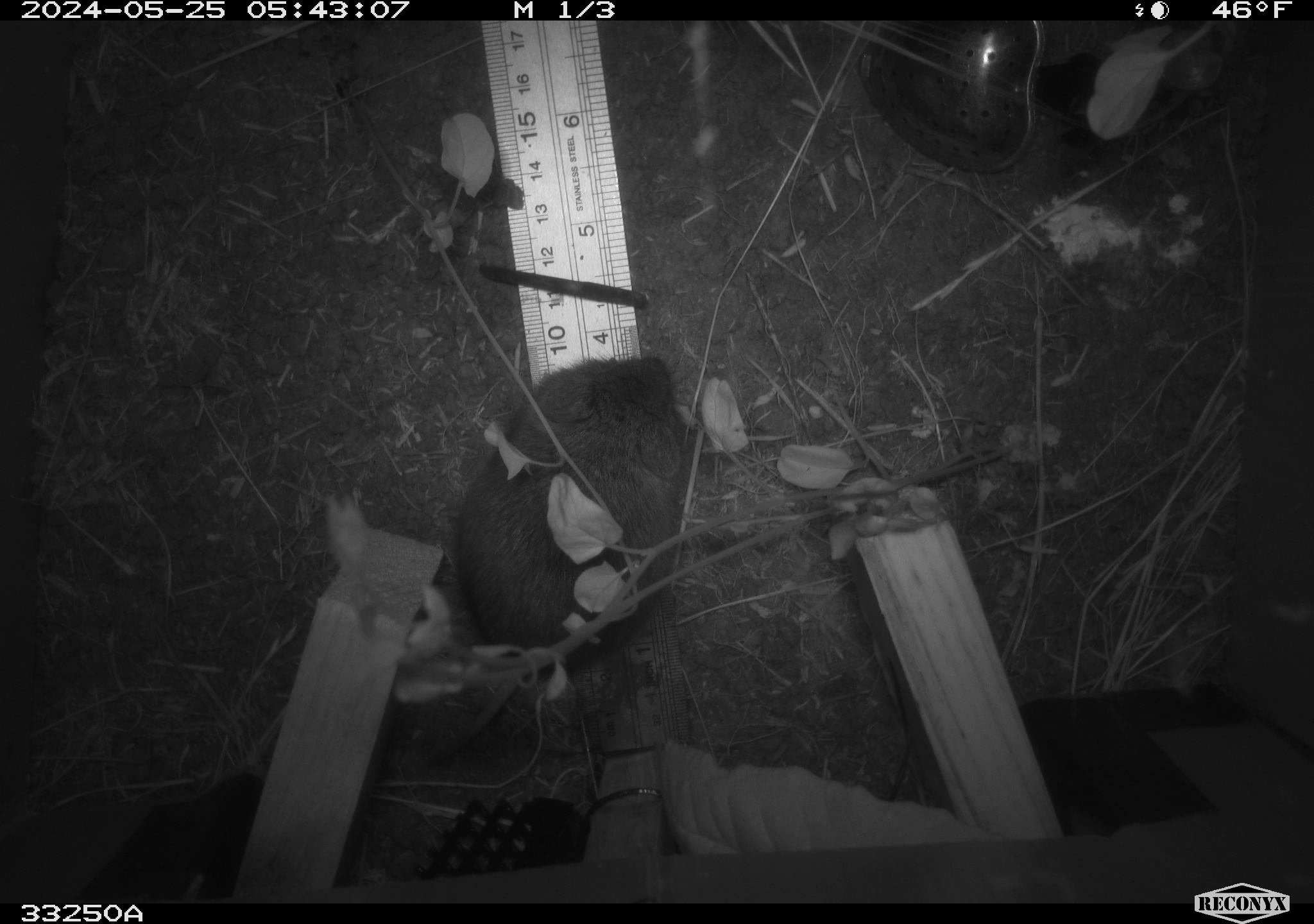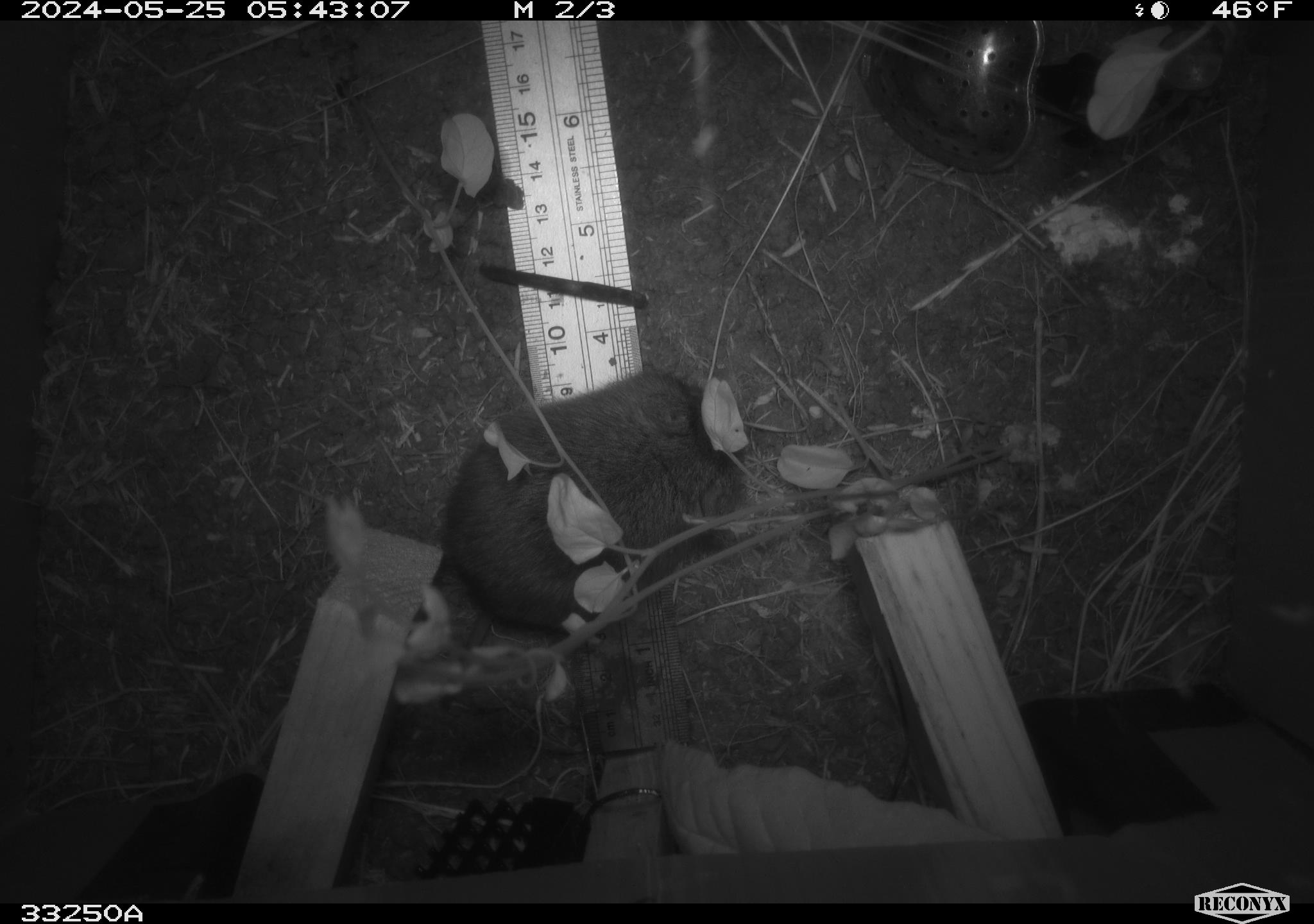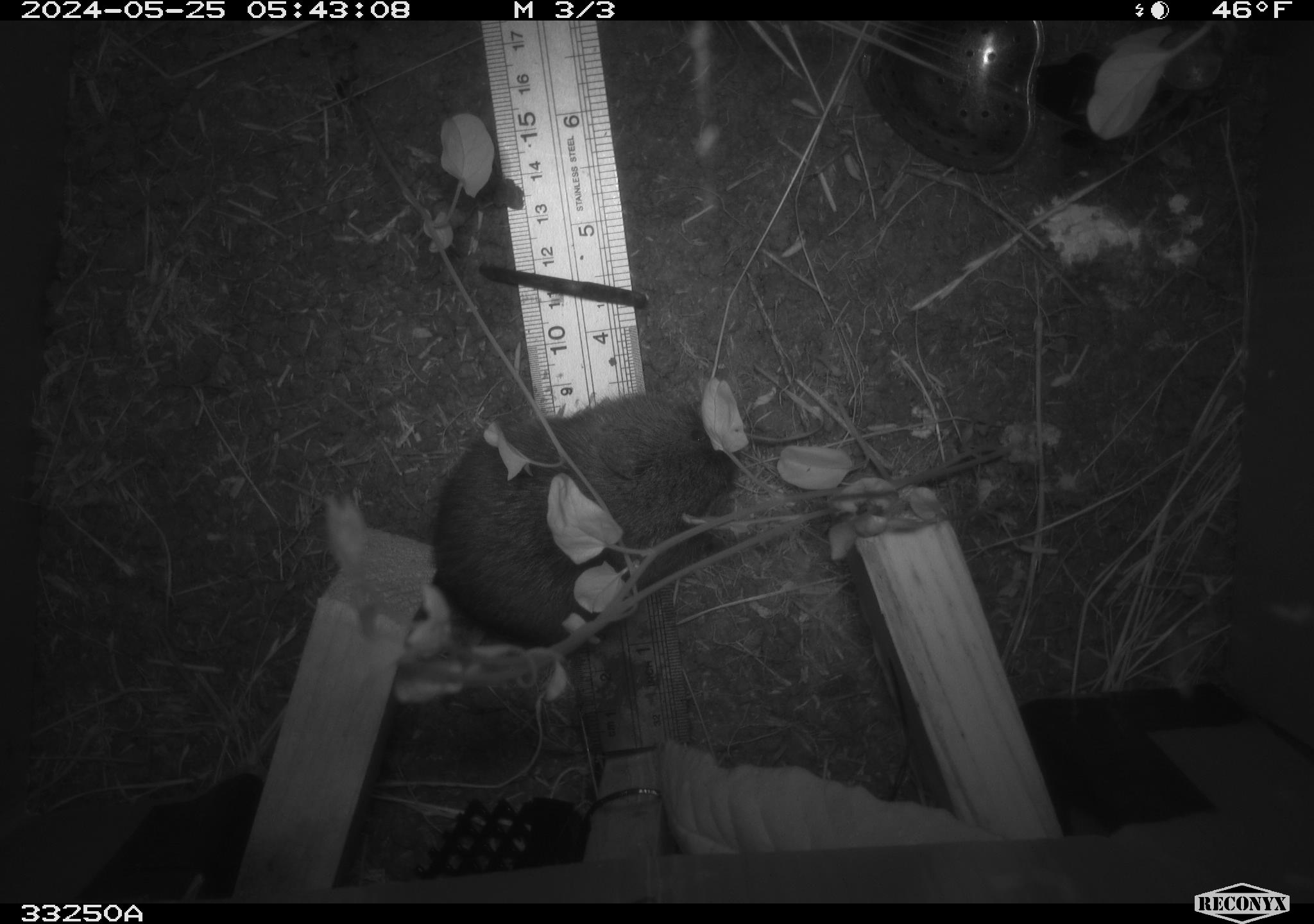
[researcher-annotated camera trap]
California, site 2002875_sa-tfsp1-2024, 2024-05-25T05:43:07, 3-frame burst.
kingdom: Animalia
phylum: Chordata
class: Mammalia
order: Rodentia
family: Cricetidae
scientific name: Arvicolinae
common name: voles, lemmings, and muskrats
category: arvicolinae subfamily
Arvicolinae subfamily (voles, lemmings, and muskrats) (Arvicolinae).